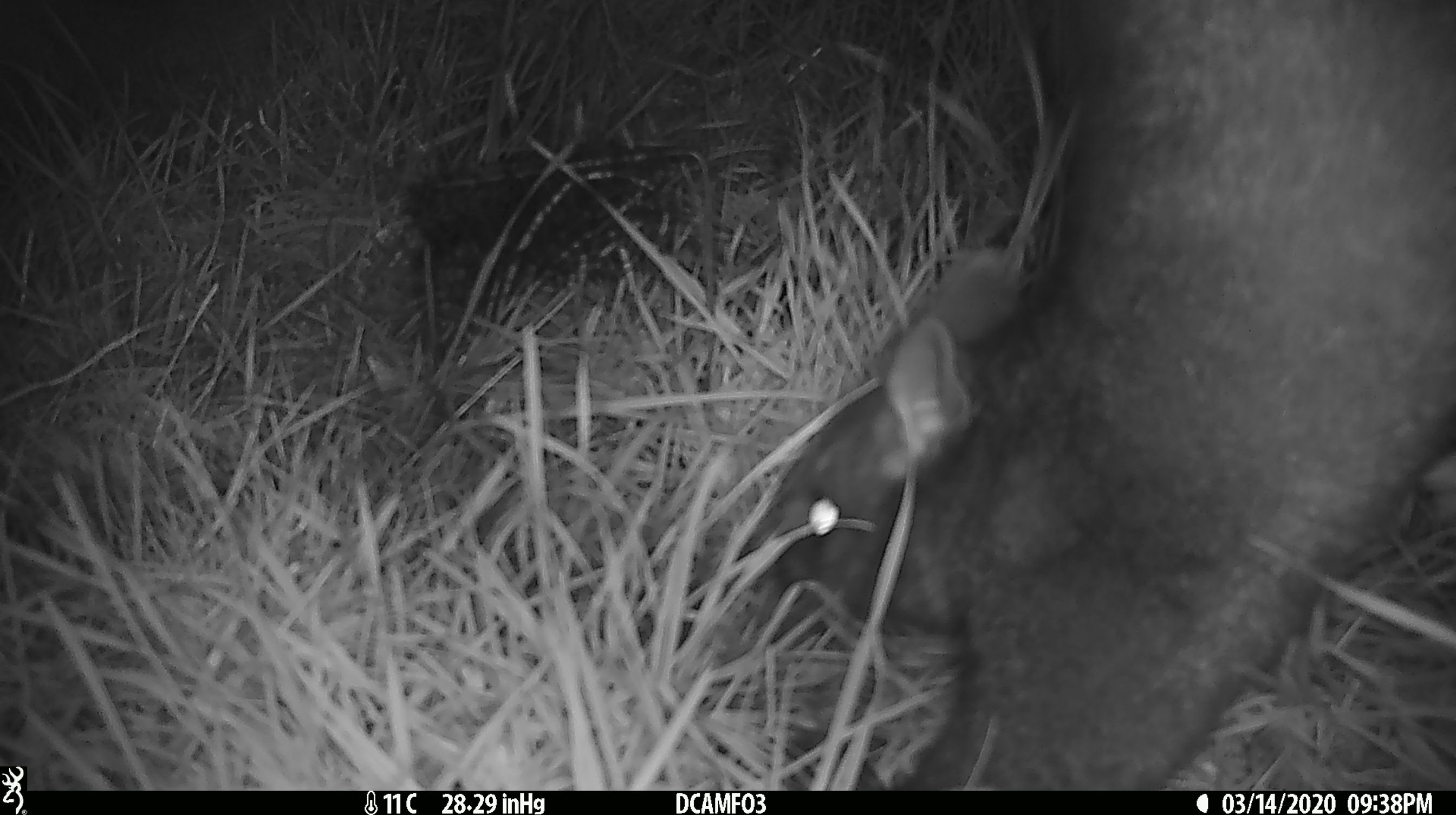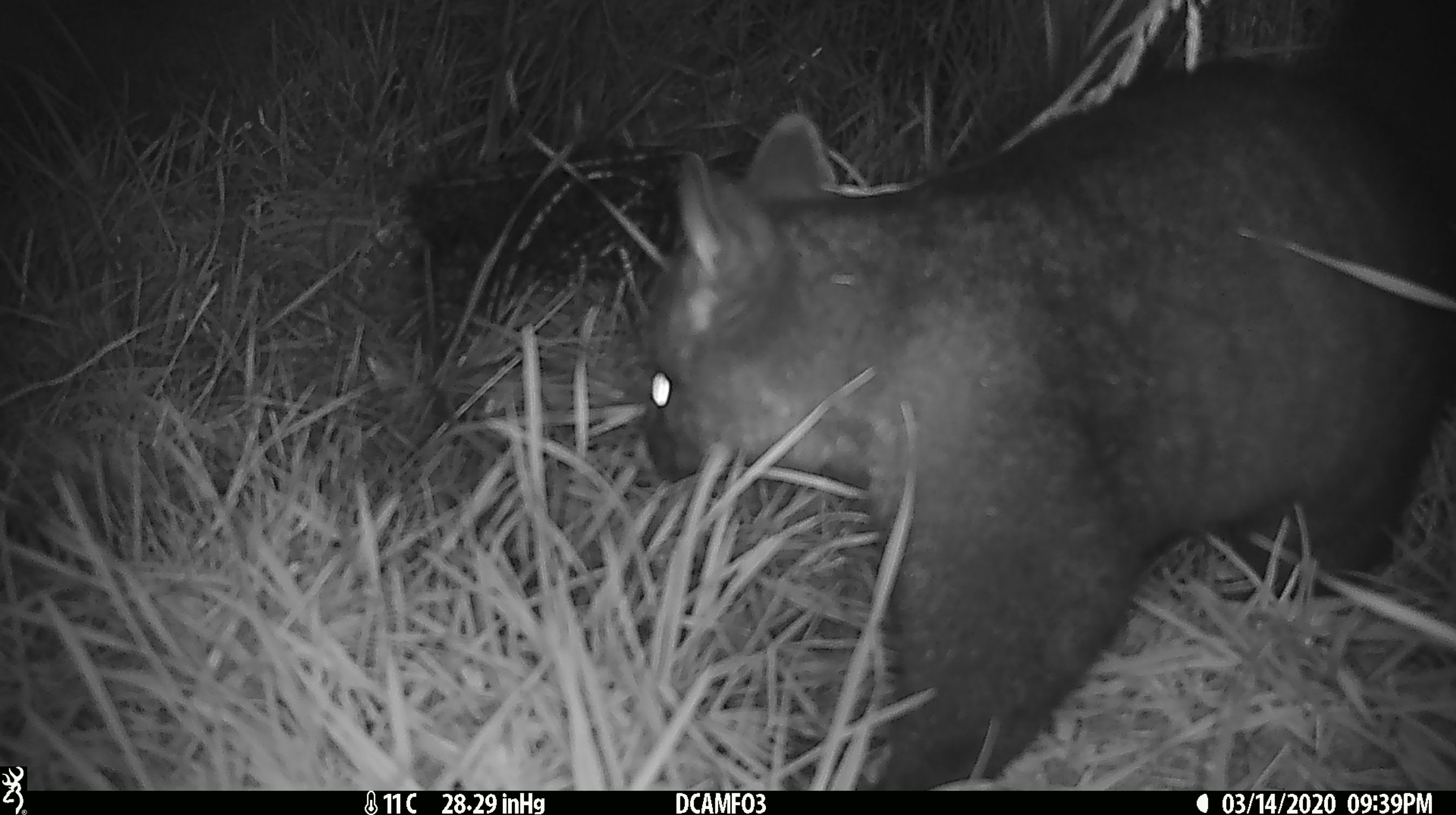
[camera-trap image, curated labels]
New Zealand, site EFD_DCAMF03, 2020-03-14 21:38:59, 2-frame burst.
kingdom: Animalia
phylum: Chordata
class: Mammalia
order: Diprotodontia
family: Phalangeridae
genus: Trichosurus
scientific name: Trichosurus vulpecula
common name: common brushtail possum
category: possum